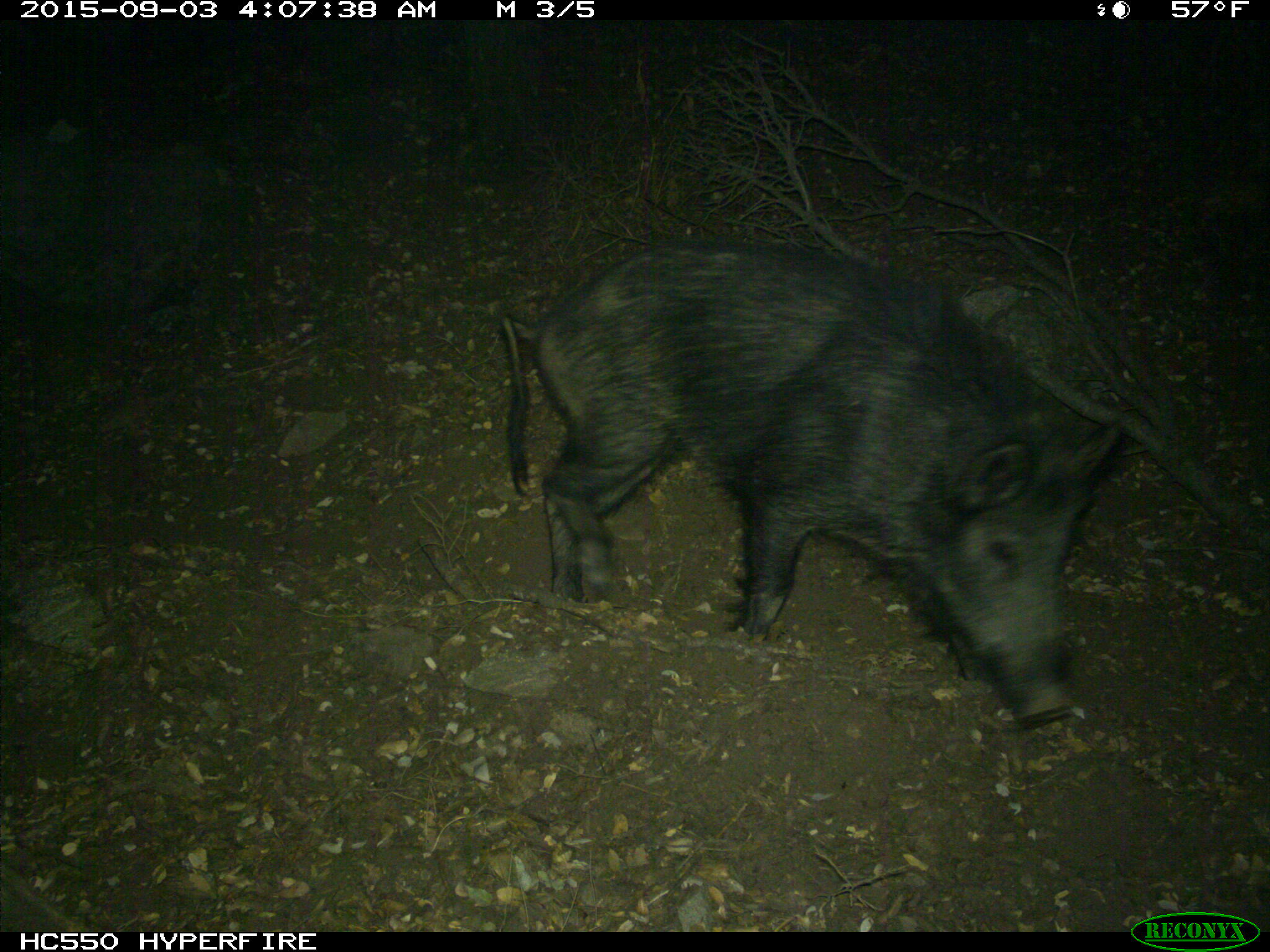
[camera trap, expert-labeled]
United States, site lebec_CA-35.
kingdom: Animalia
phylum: Chordata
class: Mammalia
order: Artiodactyla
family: Suidae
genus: Sus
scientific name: Sus scrofa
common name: wild boar